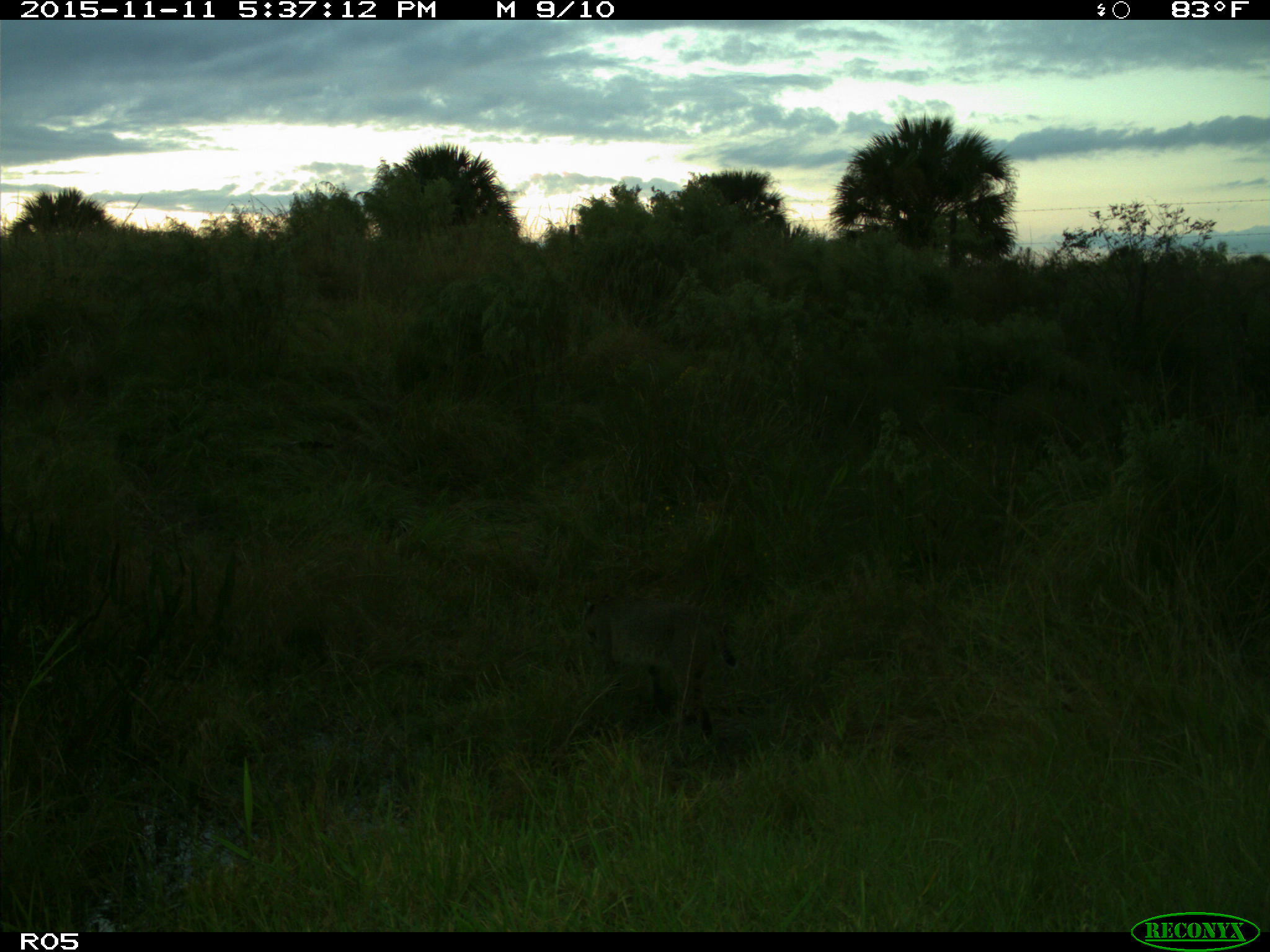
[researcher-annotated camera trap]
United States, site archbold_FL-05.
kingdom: Animalia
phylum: Chordata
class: Mammalia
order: Carnivora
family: Felidae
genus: Lynx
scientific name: Lynx rufus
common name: bobcat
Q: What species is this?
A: Lynx rufus (bobcat).